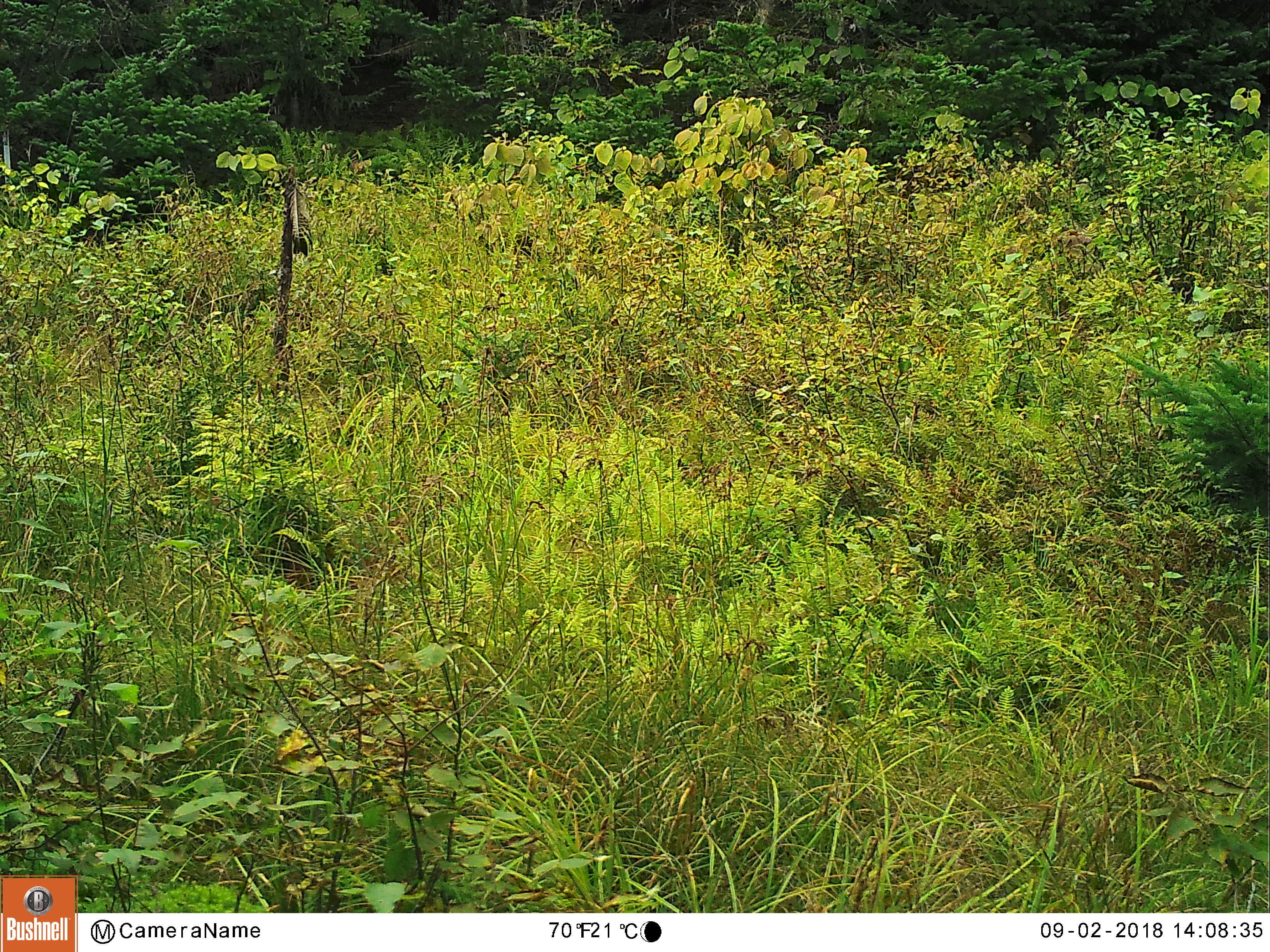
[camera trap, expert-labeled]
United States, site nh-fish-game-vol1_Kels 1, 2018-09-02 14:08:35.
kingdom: Animalia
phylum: Chordata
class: Mammalia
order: Artiodactyla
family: Cervidae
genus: Alces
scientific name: Alces alces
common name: moose